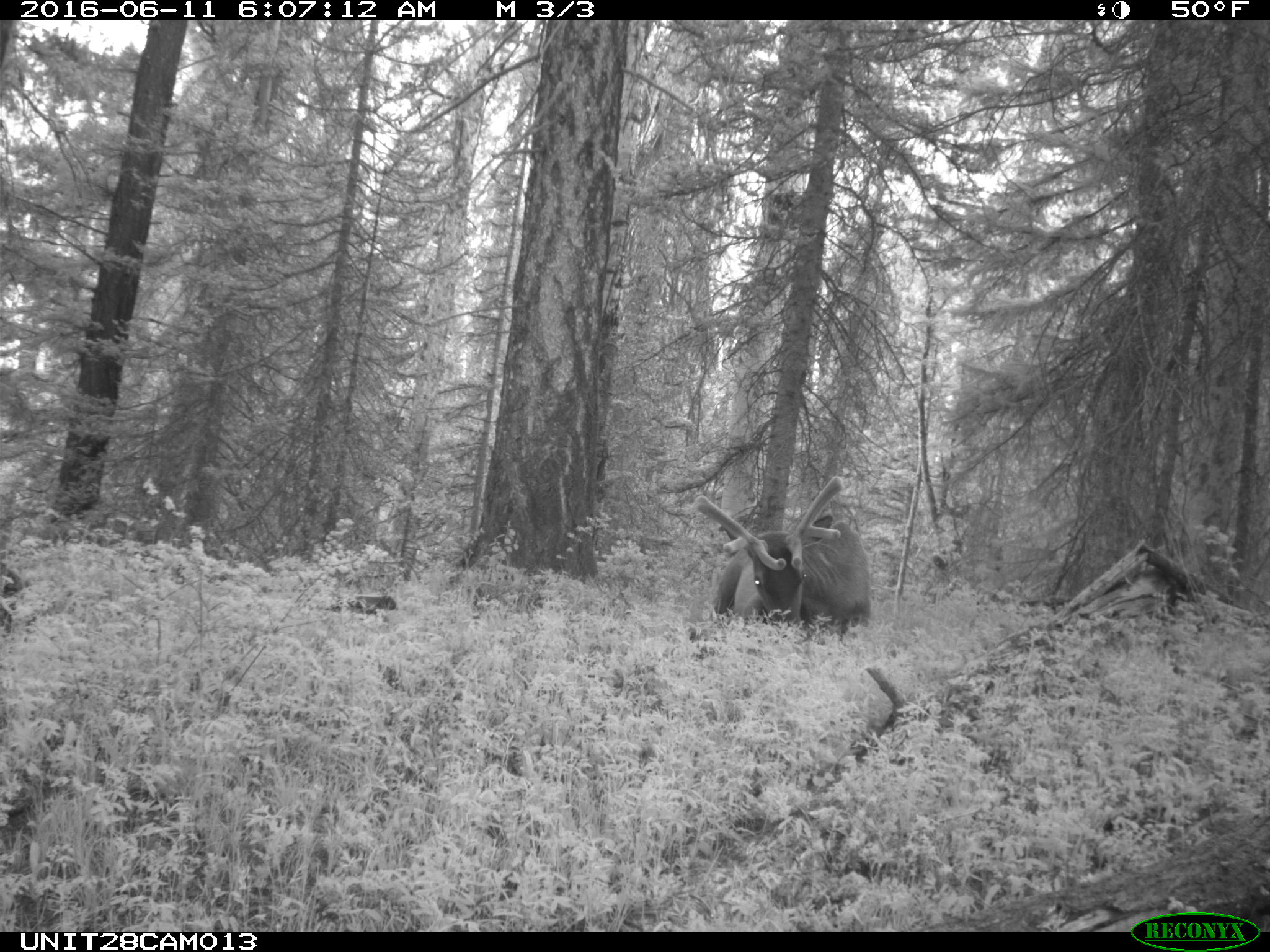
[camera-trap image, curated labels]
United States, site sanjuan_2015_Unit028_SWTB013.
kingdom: Animalia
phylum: Chordata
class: Mammalia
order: Artiodactyla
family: Cervidae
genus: Cervus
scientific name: Cervus elaphus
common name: red deer